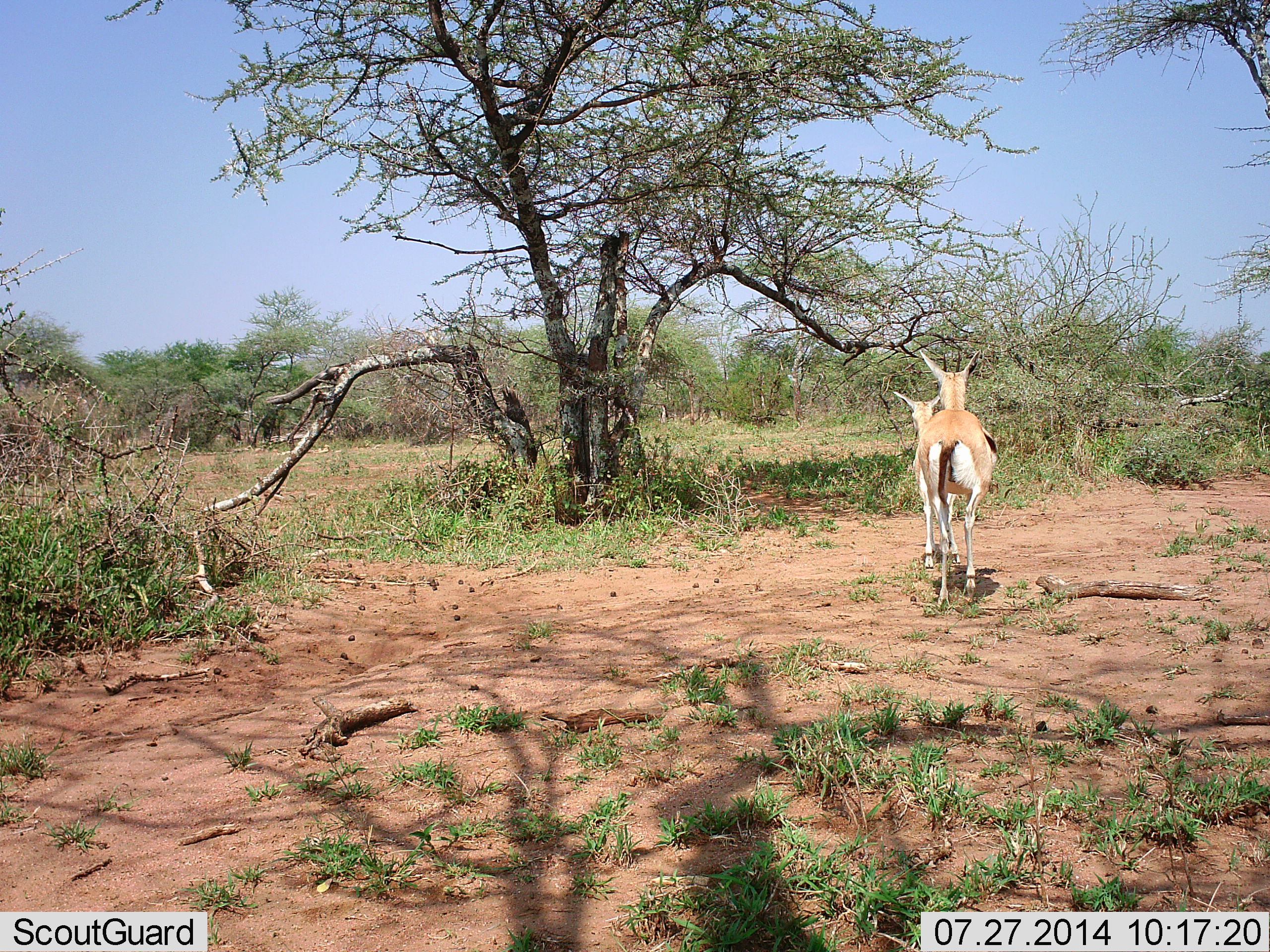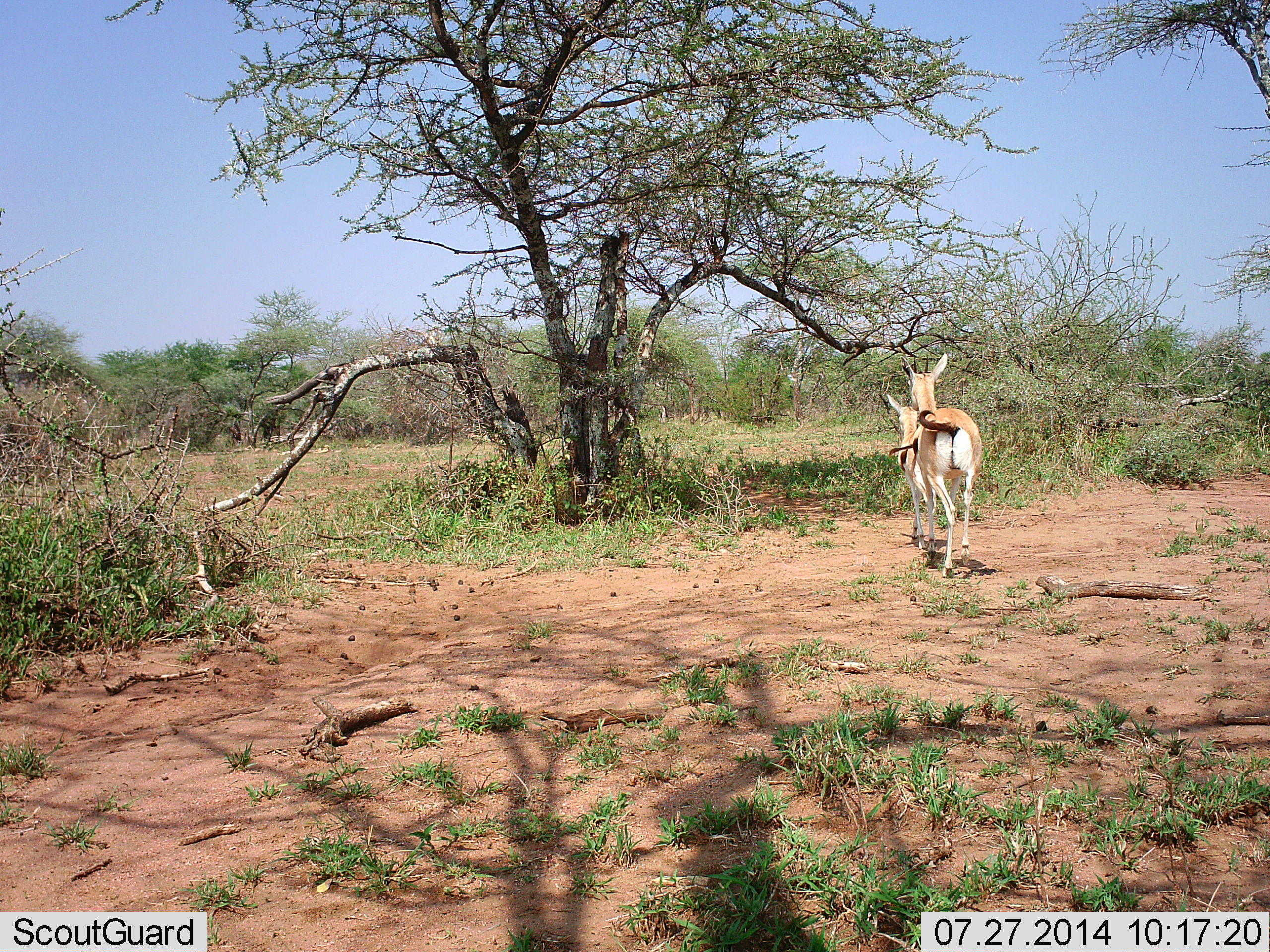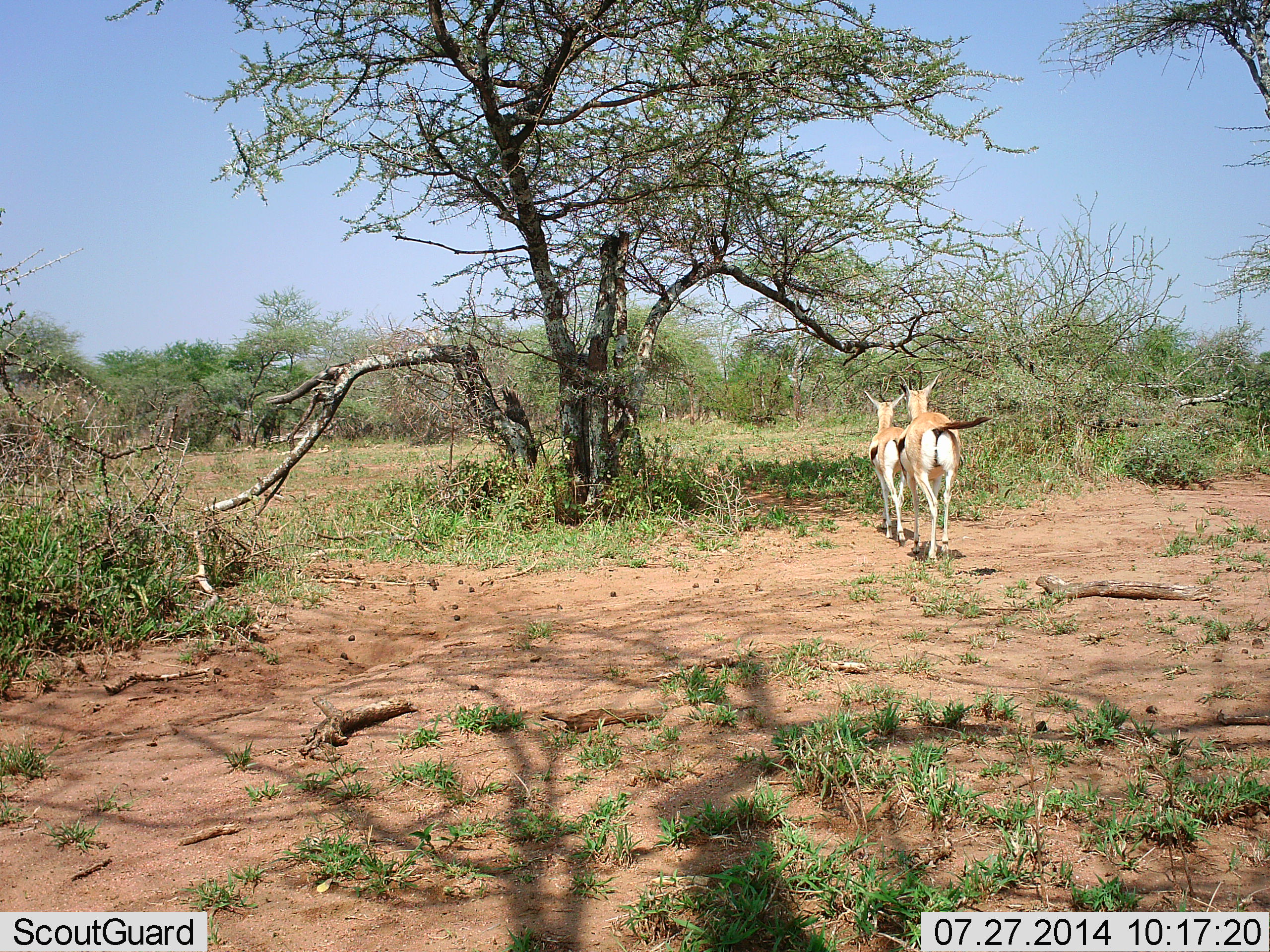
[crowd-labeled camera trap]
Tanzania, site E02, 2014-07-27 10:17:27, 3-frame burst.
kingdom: Animalia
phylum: Chordata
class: Mammalia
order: Artiodactyla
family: Bovidae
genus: Eudorcas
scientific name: Eudorcas thomsonii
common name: thomson's gazelle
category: gazellethomsons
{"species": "gazellethomsons (thomson's gazelle) (Eudorcas thomsonii)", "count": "2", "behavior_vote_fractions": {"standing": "0%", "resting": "0%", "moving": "100%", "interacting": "10%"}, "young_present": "0%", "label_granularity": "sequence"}